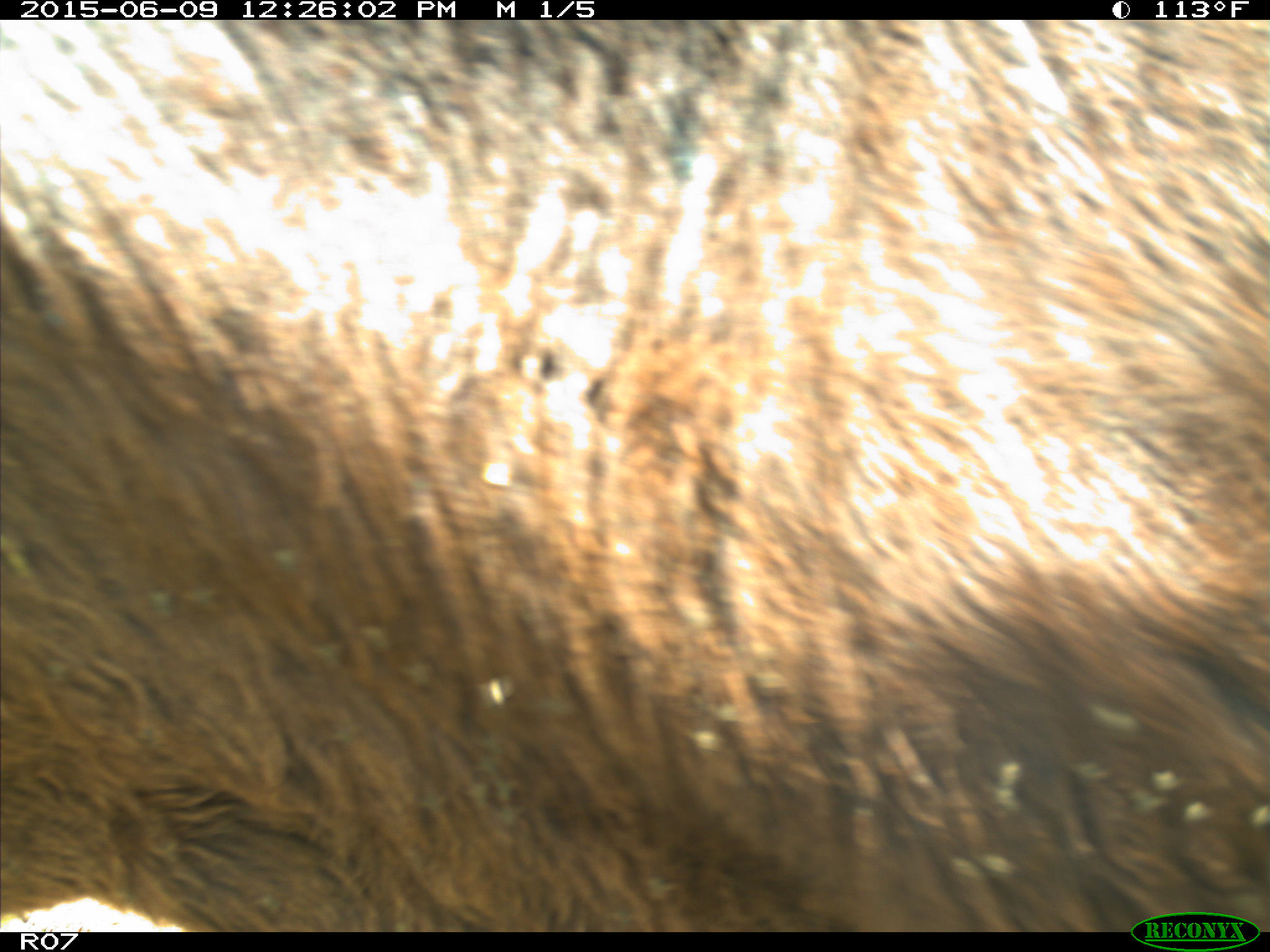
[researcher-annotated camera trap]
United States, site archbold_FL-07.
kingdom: Animalia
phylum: Chordata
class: Mammalia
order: Artiodactyla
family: Bovidae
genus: Bos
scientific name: Bos taurus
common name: domestic cow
Bos taurus (domestic cow).